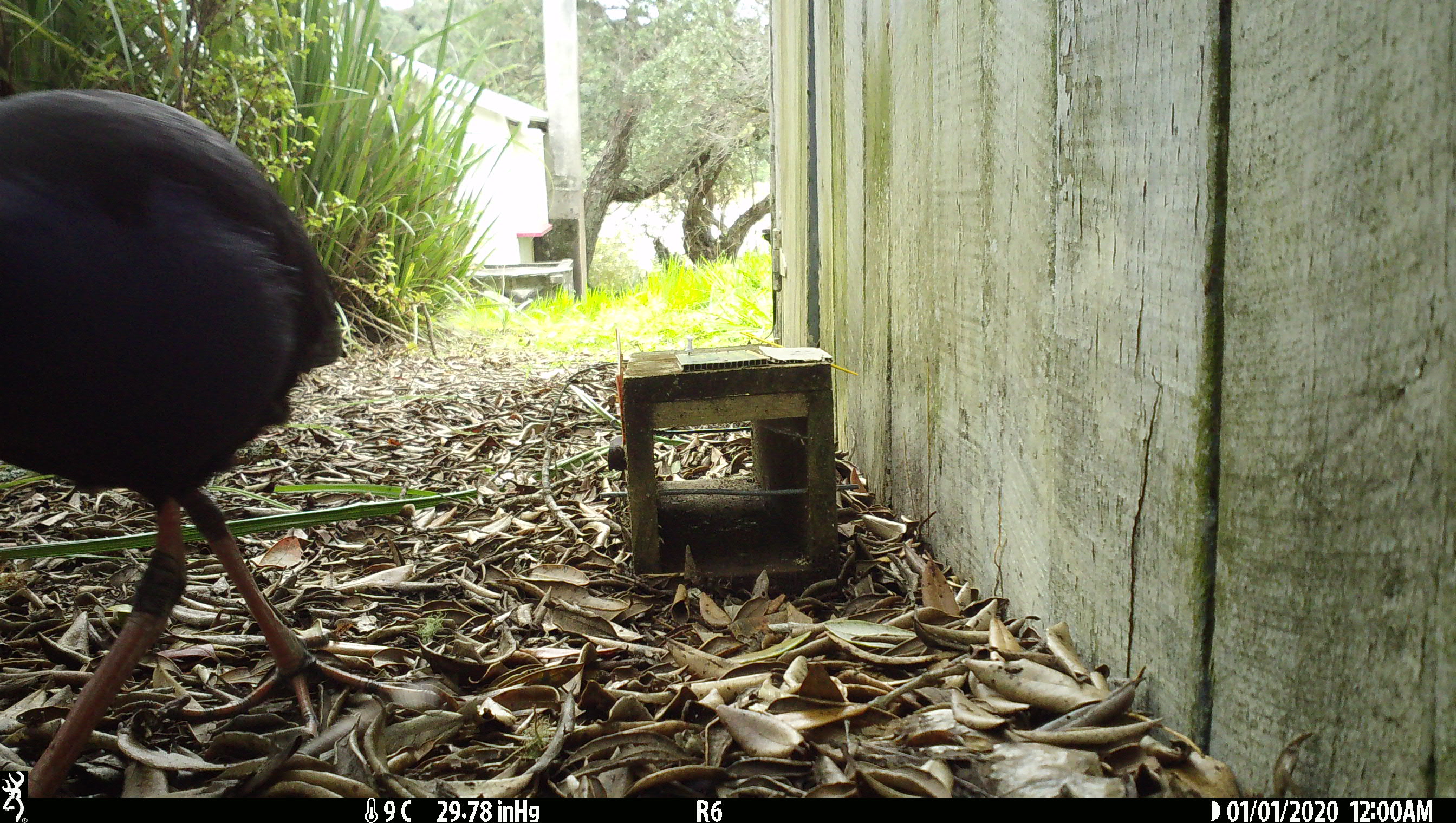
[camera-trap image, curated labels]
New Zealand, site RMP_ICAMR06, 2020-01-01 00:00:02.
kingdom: Animalia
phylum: Chordata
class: Aves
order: Gruiformes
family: Rallidae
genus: Porphyrio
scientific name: Porphyrio melanotus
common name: australasian swamphen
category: pukeko